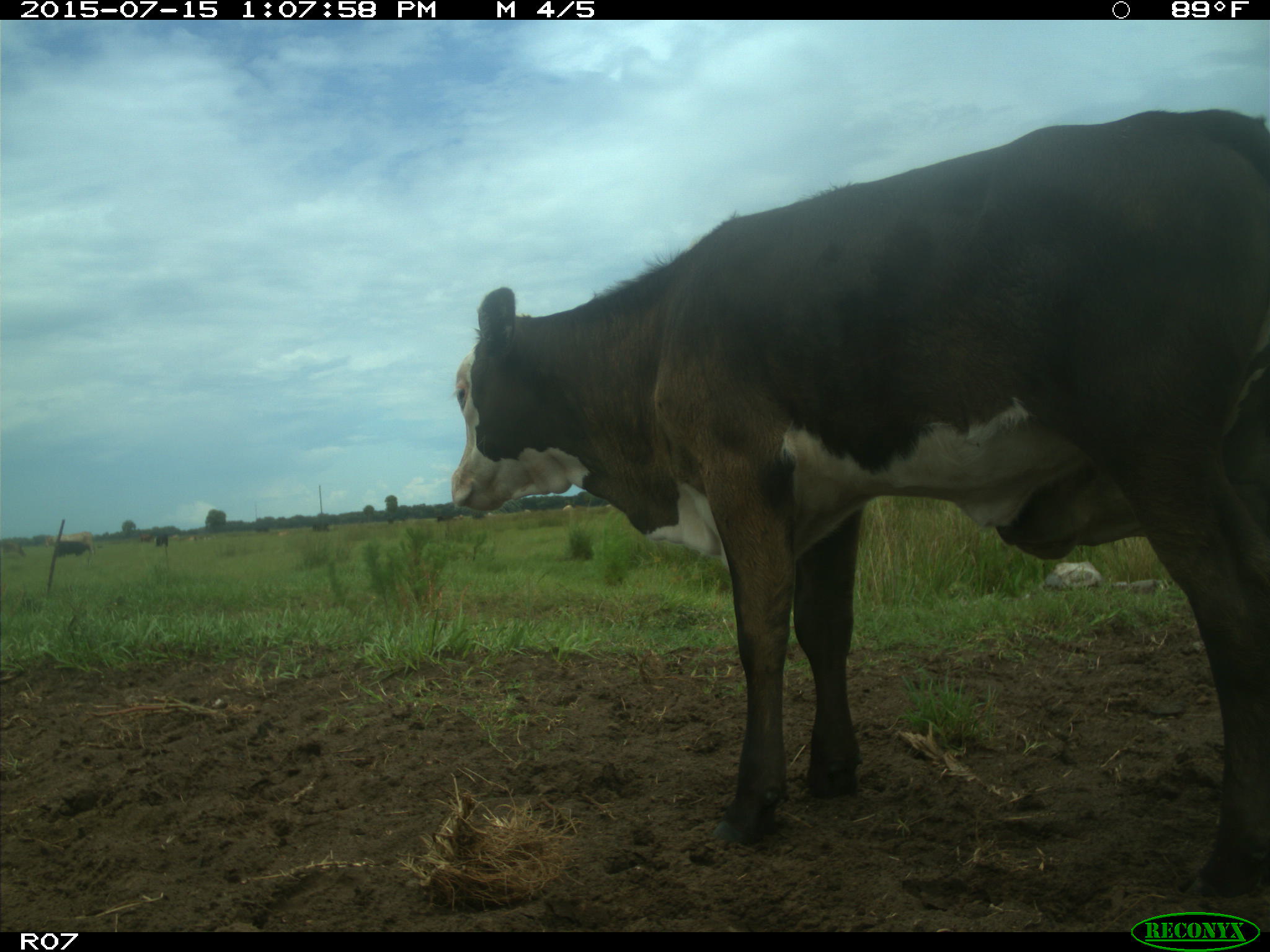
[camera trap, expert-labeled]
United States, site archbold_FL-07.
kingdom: Animalia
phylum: Chordata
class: Mammalia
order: Artiodactyla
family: Bovidae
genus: Bos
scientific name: Bos taurus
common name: domestic cow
Bos taurus (domestic cow).